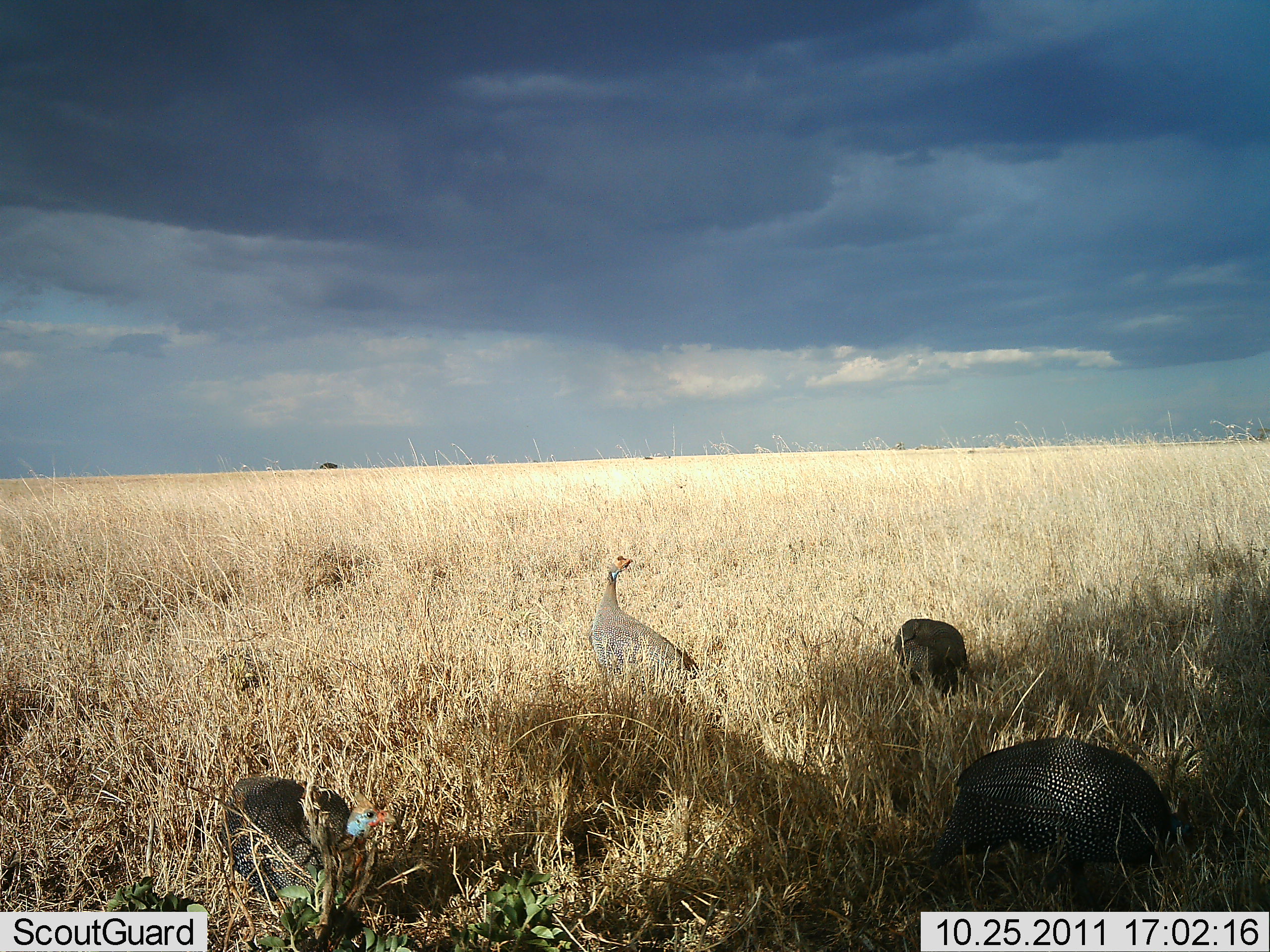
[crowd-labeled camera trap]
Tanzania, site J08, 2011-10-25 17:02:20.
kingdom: Animalia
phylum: Chordata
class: Aves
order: Galliformes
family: Numididae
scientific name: Numididae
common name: guinea fowl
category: guineafowl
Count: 4.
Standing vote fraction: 50%.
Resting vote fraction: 10%.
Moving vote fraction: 10%.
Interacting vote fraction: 0%.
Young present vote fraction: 0%.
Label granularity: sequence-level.